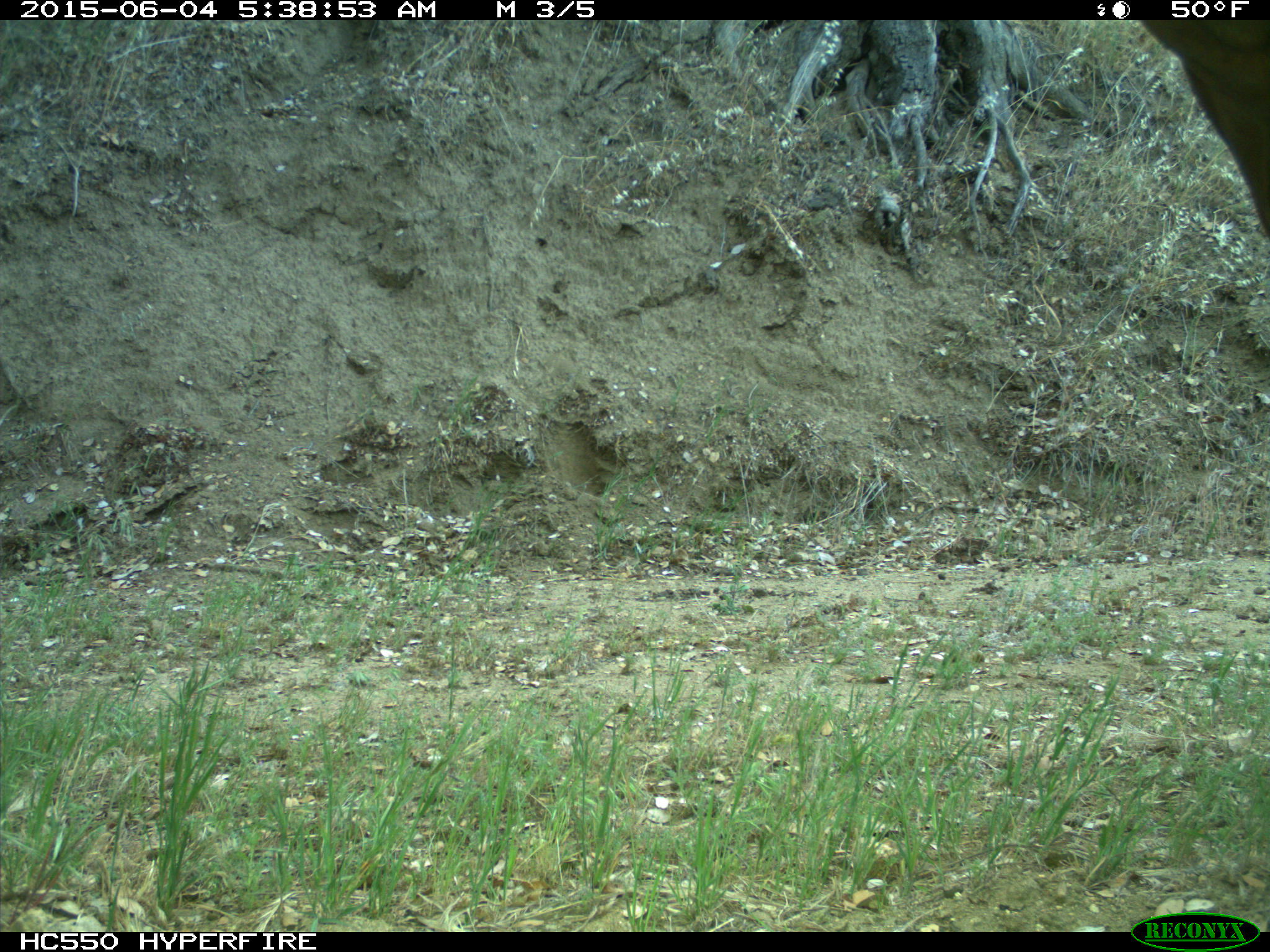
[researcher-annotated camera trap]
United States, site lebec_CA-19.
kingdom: Animalia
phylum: Chordata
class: Mammalia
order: Artiodactyla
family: Bovidae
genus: Bos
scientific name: Bos taurus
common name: domestic cow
Bos taurus (domestic cow).